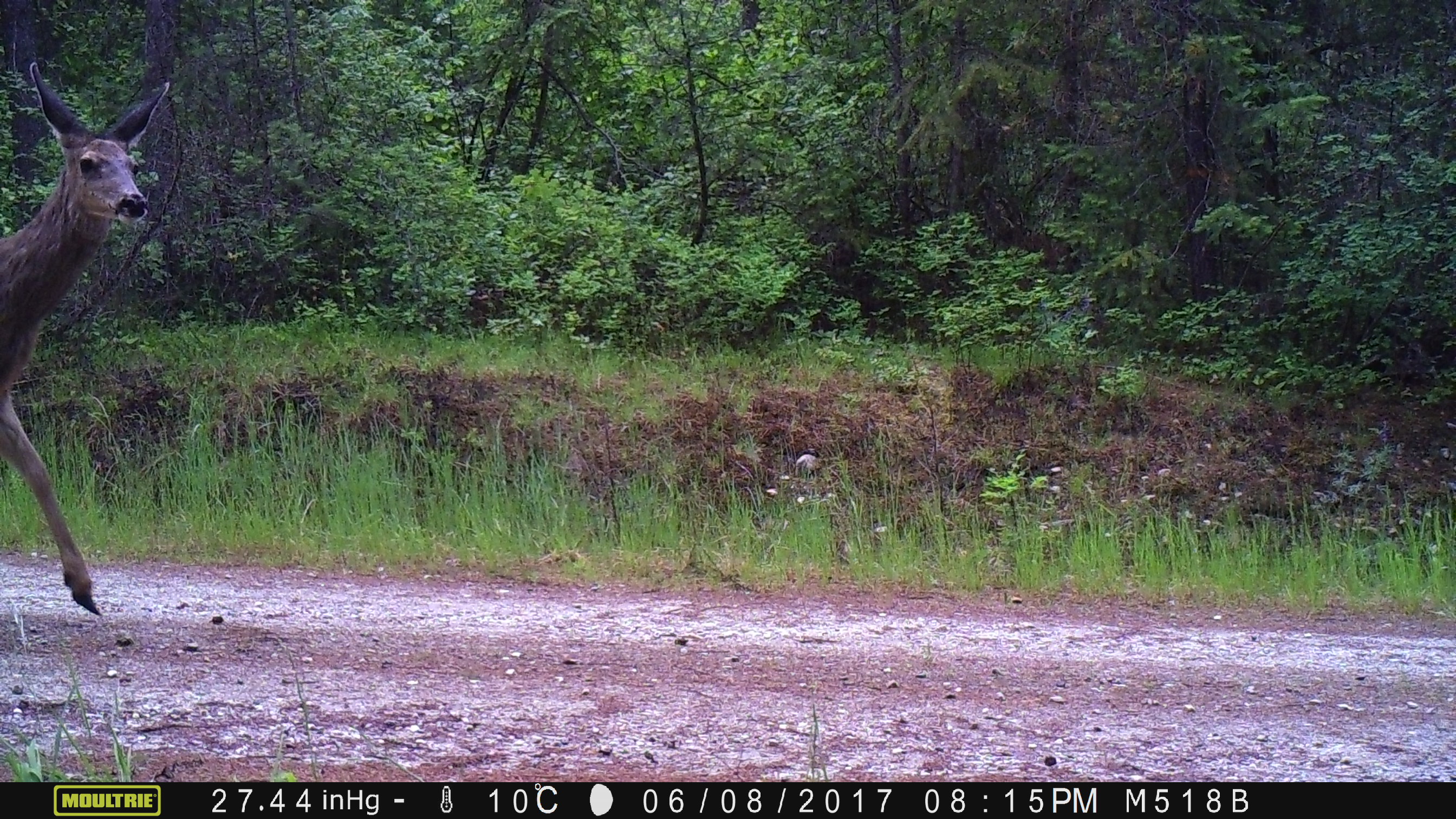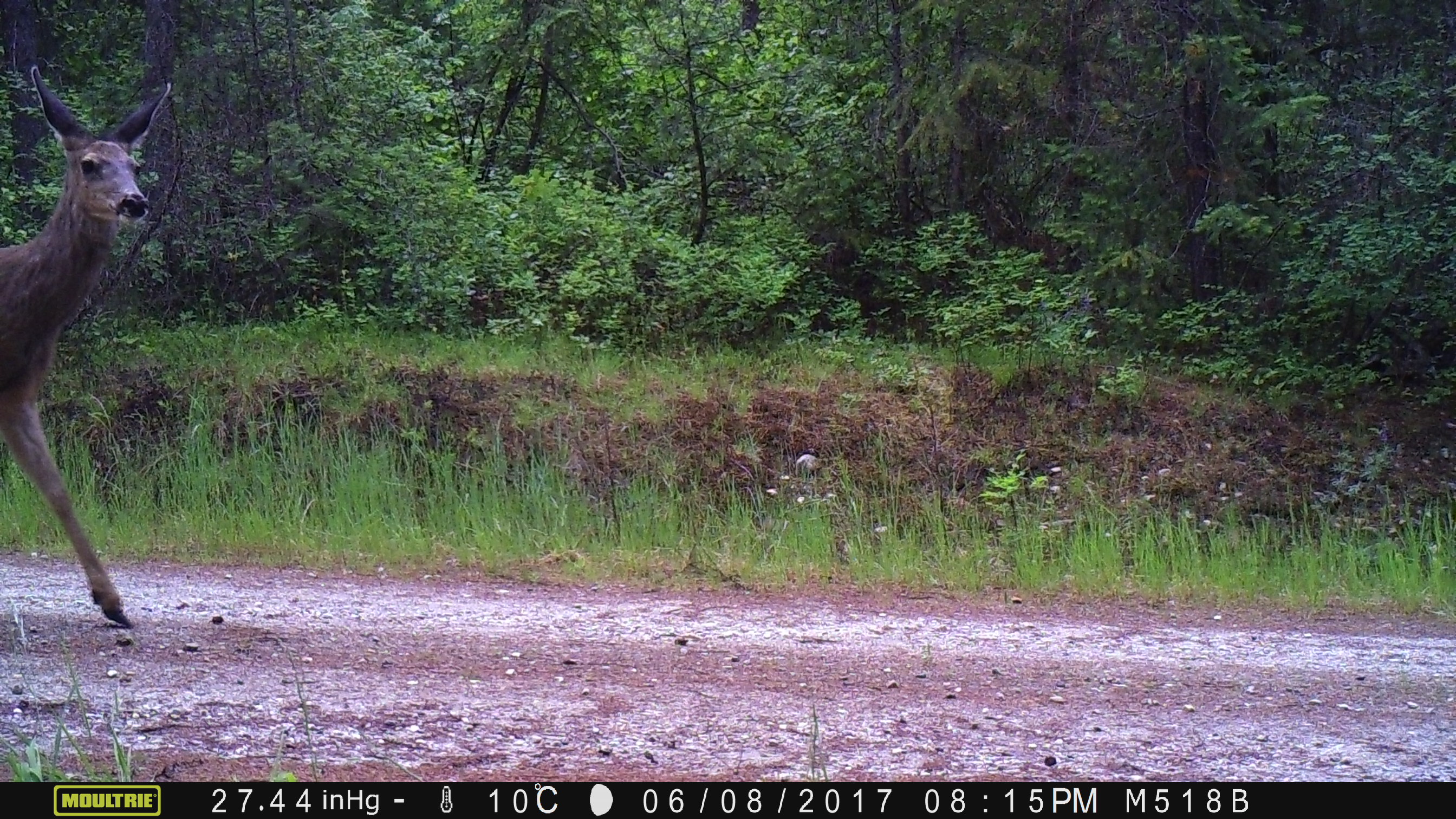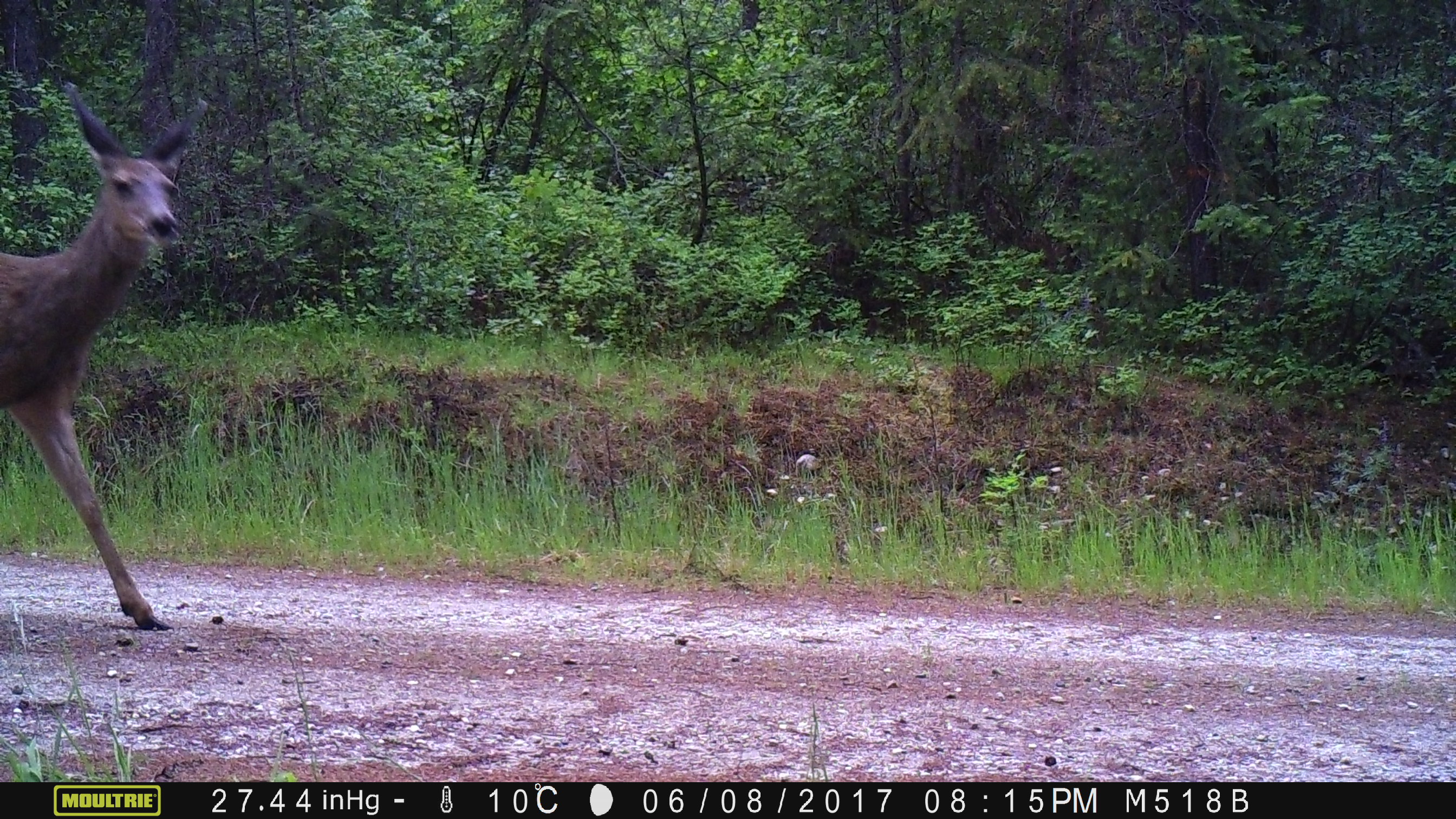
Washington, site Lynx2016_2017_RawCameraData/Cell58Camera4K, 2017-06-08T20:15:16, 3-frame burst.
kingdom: Animalia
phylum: Chordata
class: Mammalia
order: Artiodactyla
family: Cervidae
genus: Odocoileus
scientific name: Odocoileus hemionus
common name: mule deer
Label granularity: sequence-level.